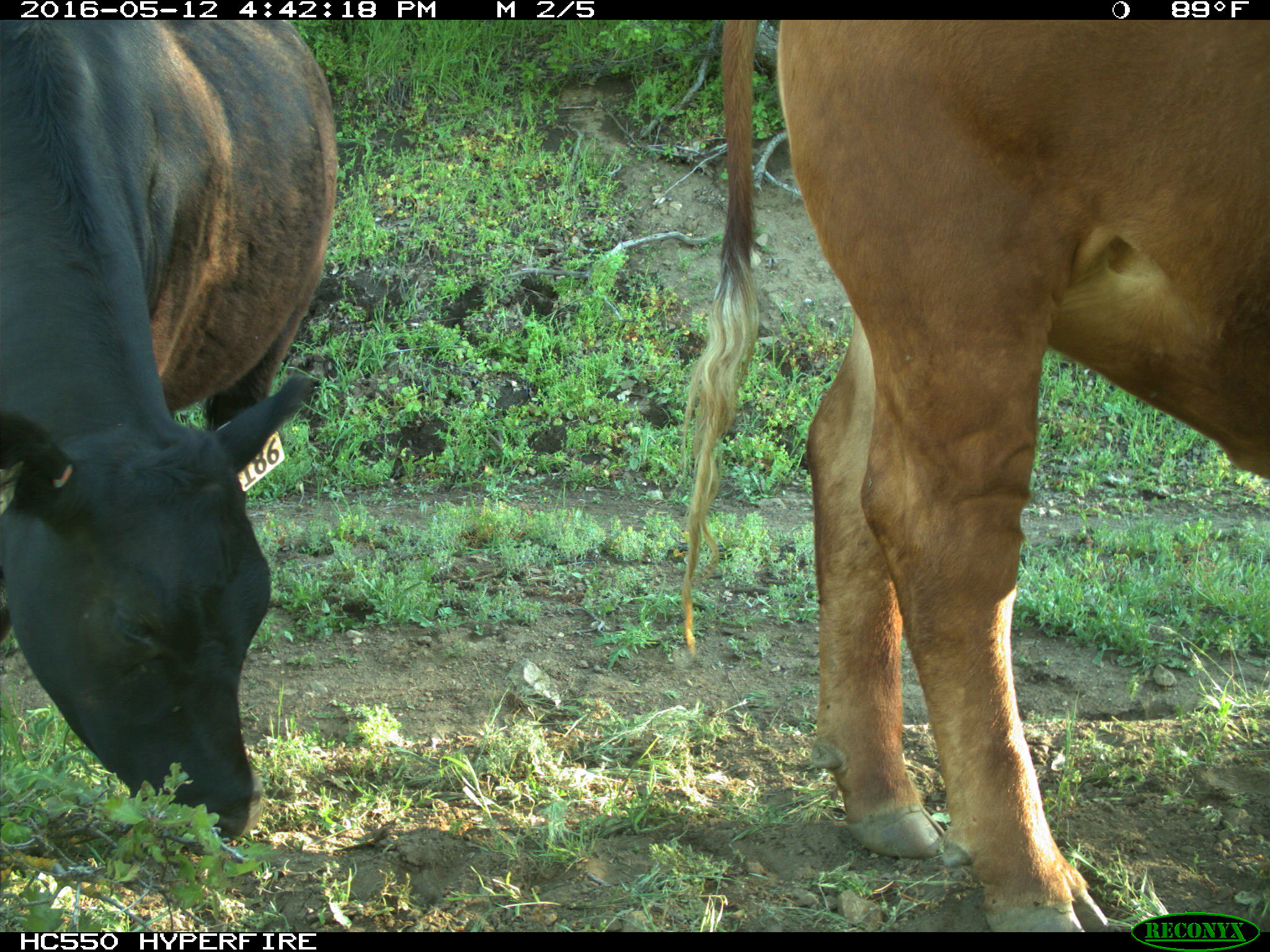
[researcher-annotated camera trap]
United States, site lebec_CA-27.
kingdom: Animalia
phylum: Chordata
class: Mammalia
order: Artiodactyla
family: Bovidae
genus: Bos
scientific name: Bos taurus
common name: domestic cow